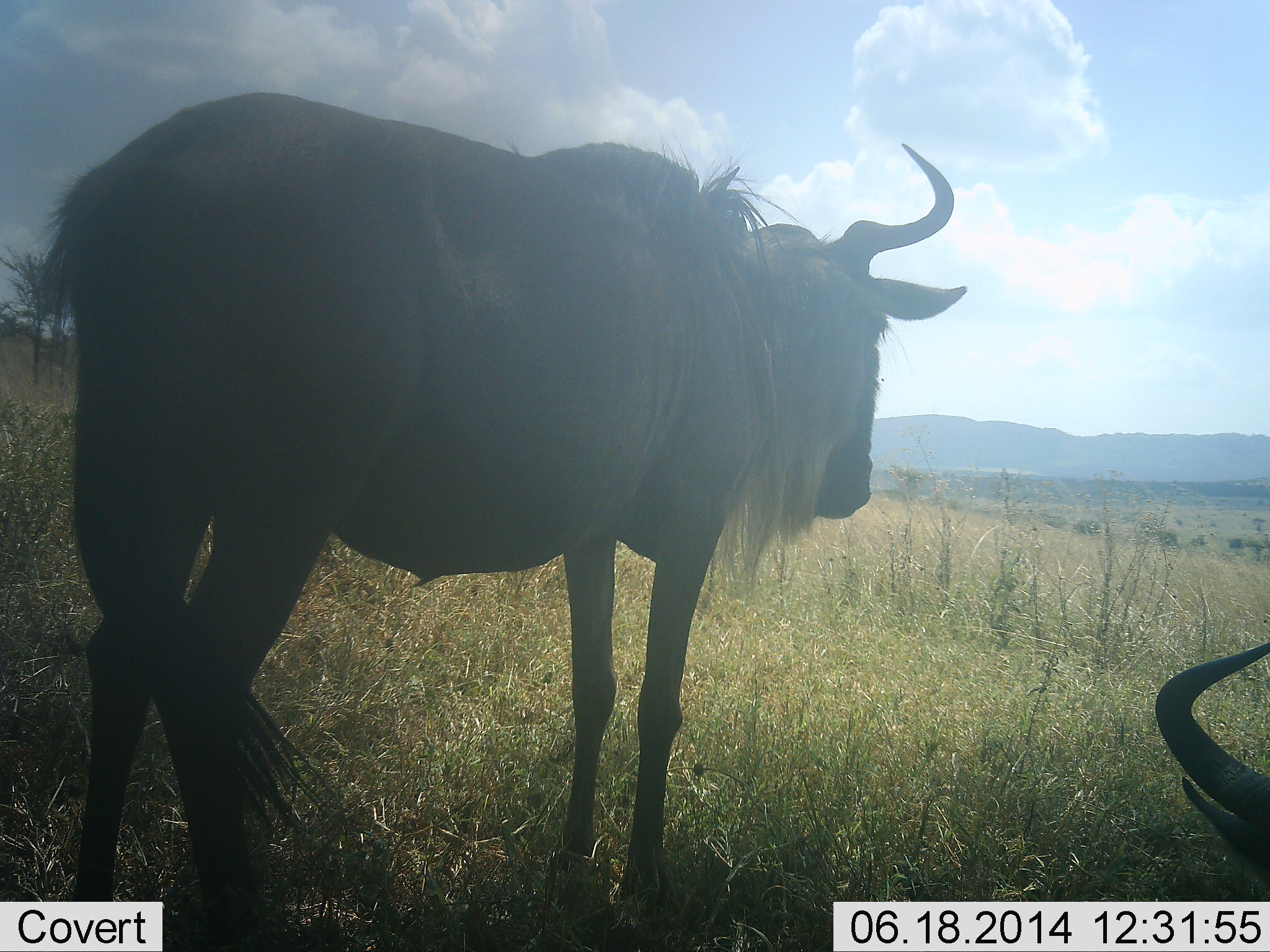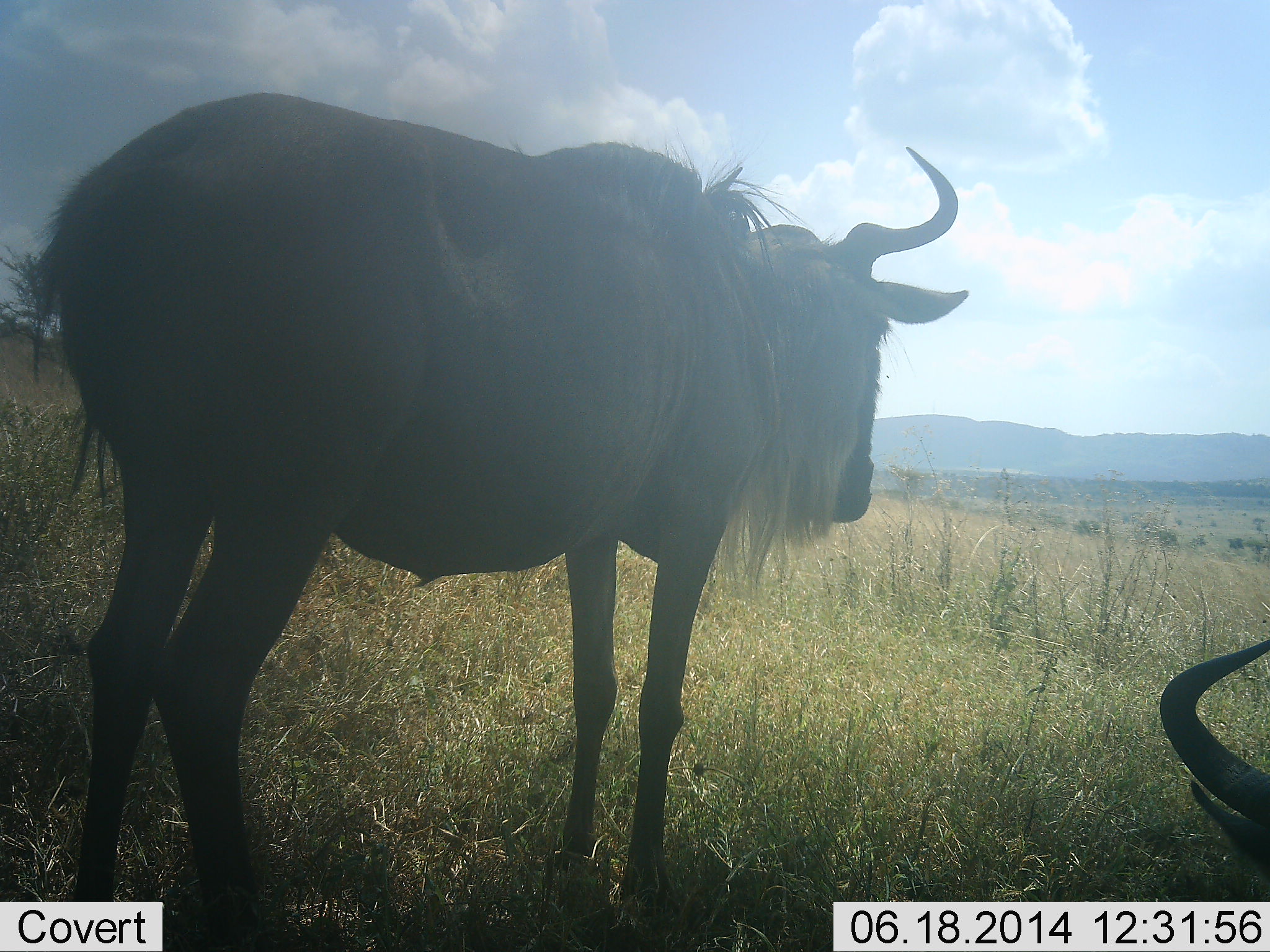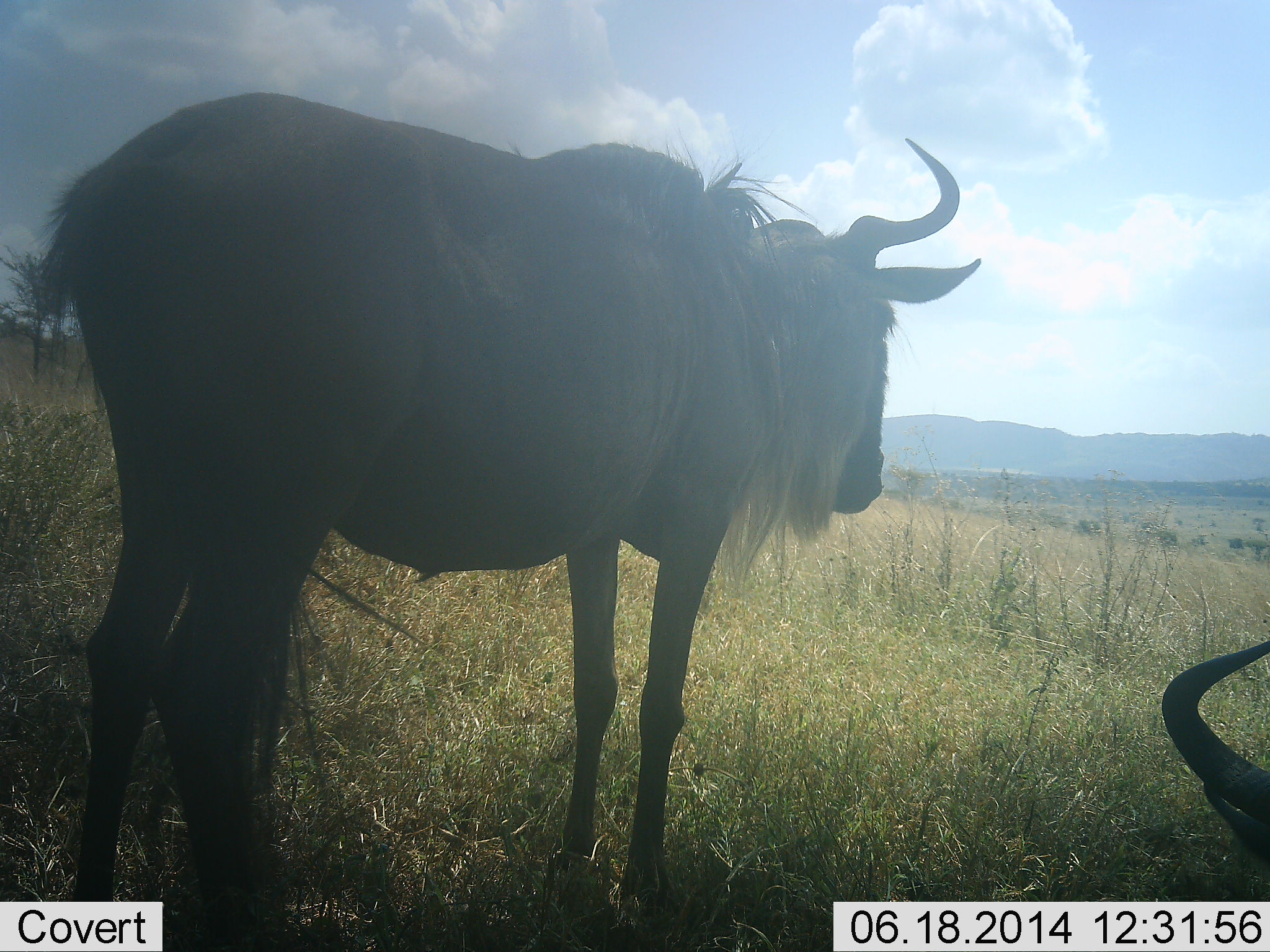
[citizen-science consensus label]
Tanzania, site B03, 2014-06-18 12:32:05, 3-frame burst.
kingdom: Animalia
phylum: Chordata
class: Mammalia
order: Artiodactyla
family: Bovidae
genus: Connochaetes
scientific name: Connochaetes taurinus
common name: blue wildebeest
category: wildebeest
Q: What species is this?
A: Wildebeest (blue wildebeest) (Connochaetes taurinus).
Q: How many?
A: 2.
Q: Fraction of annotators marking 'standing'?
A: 90%.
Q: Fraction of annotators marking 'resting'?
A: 90%.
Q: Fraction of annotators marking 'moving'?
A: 0%.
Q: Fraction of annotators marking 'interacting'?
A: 0%.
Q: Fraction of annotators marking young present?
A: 0%.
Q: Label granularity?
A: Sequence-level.